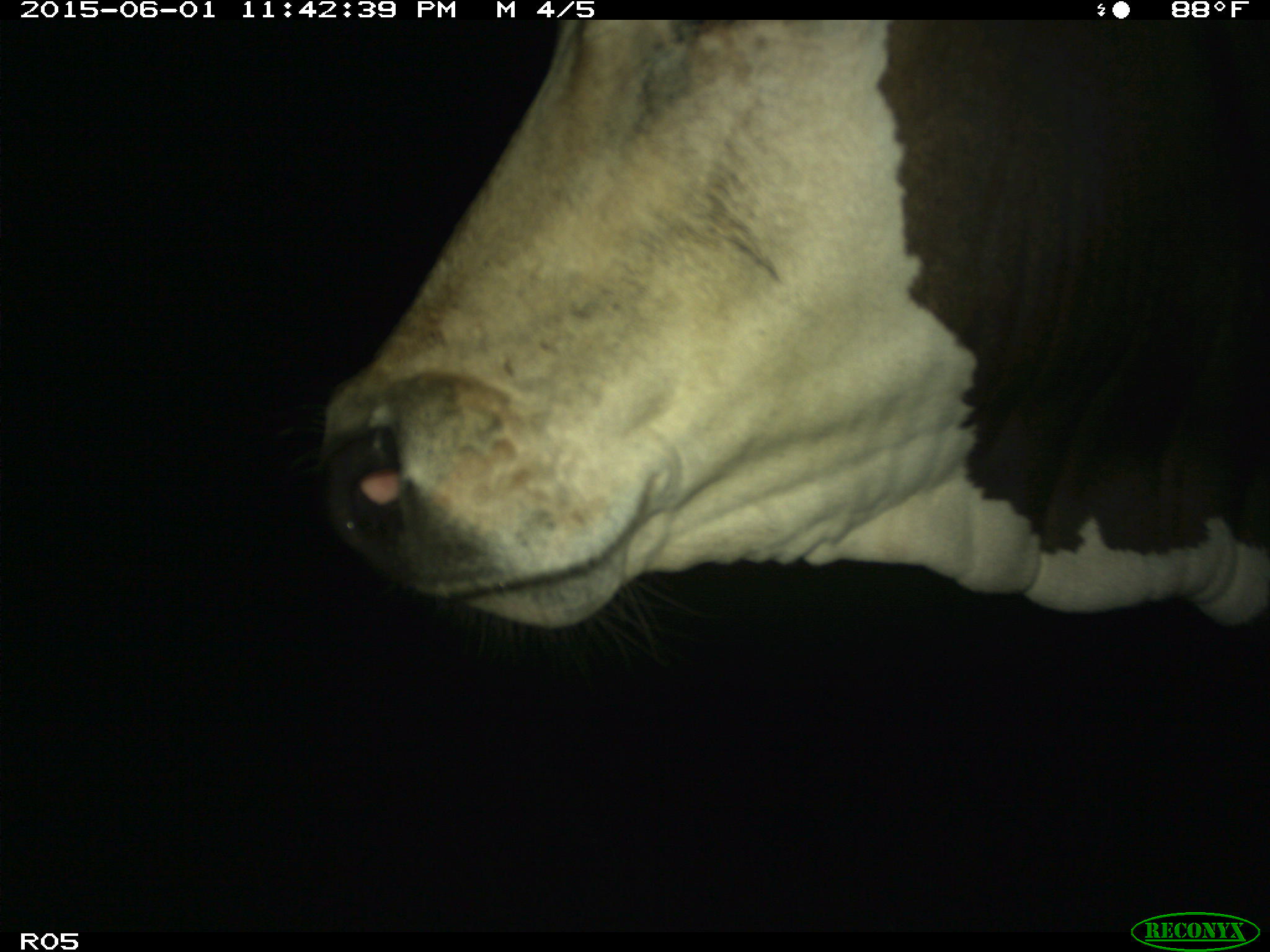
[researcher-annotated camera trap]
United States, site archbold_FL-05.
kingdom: Animalia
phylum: Chordata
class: Mammalia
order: Artiodactyla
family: Bovidae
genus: Bos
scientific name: Bos taurus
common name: domestic cow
Bos taurus (domestic cow).